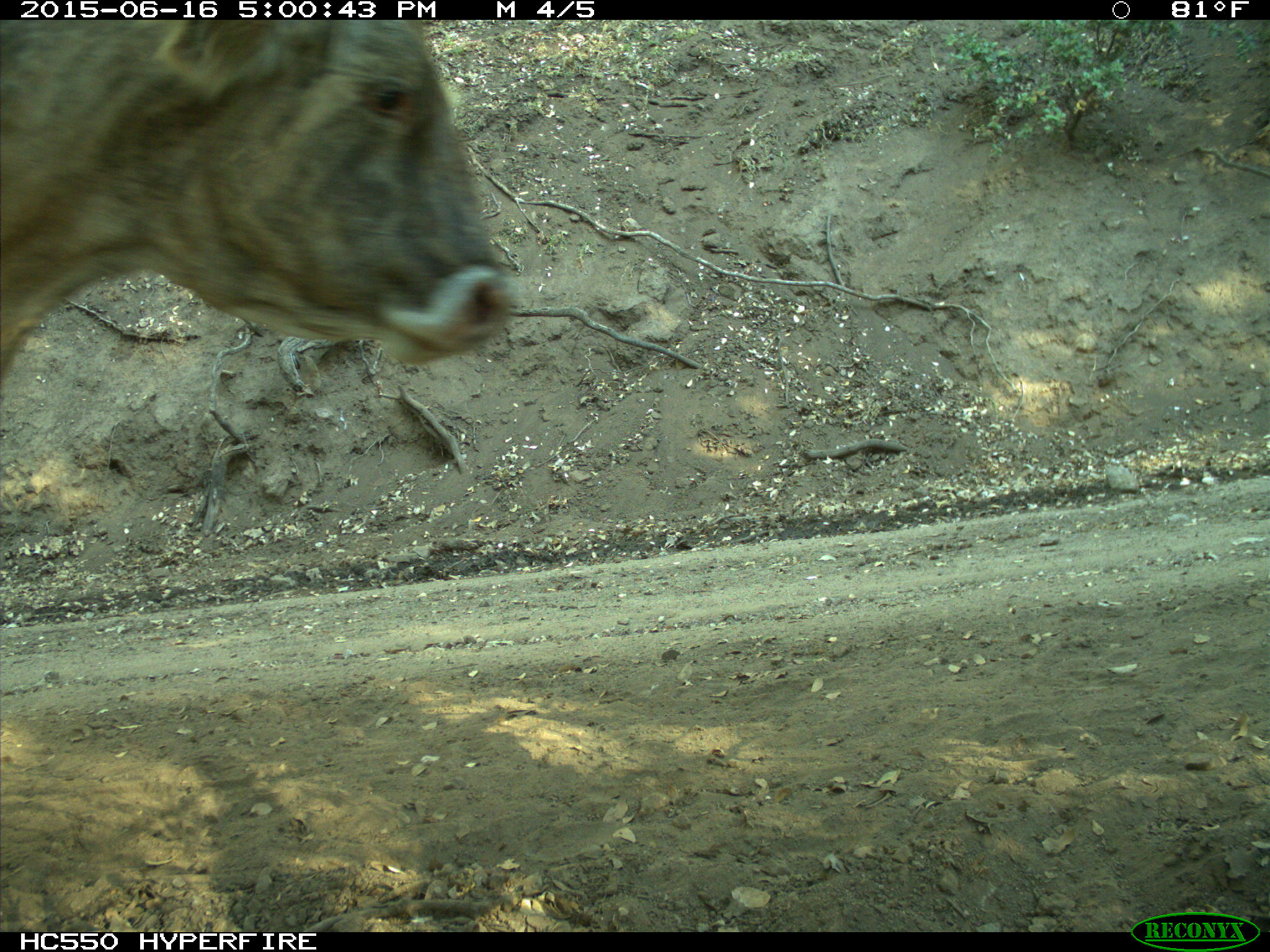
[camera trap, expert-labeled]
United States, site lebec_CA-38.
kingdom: Animalia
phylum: Chordata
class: Mammalia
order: Artiodactyla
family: Bovidae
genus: Bos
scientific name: Bos taurus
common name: domestic cow